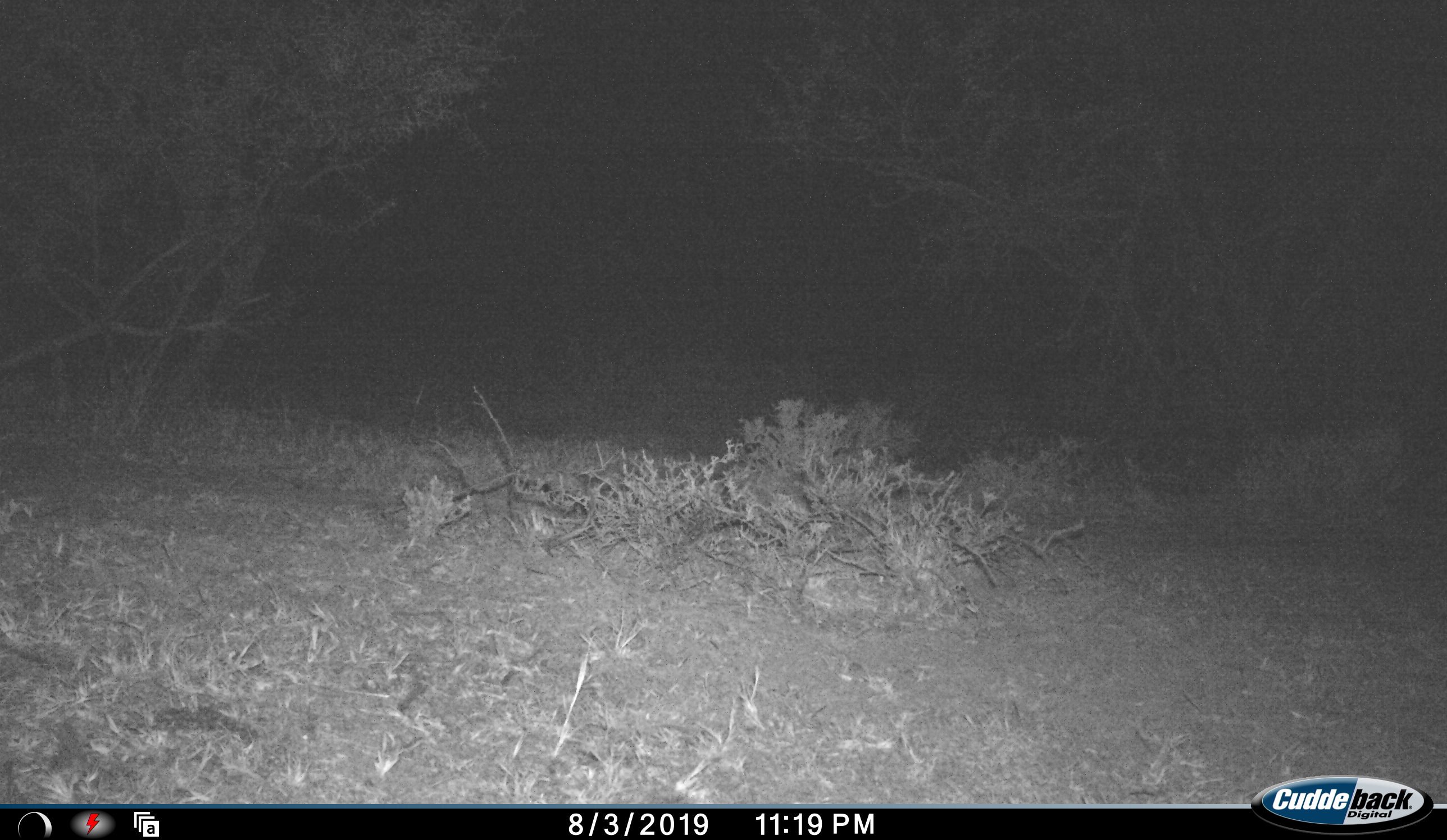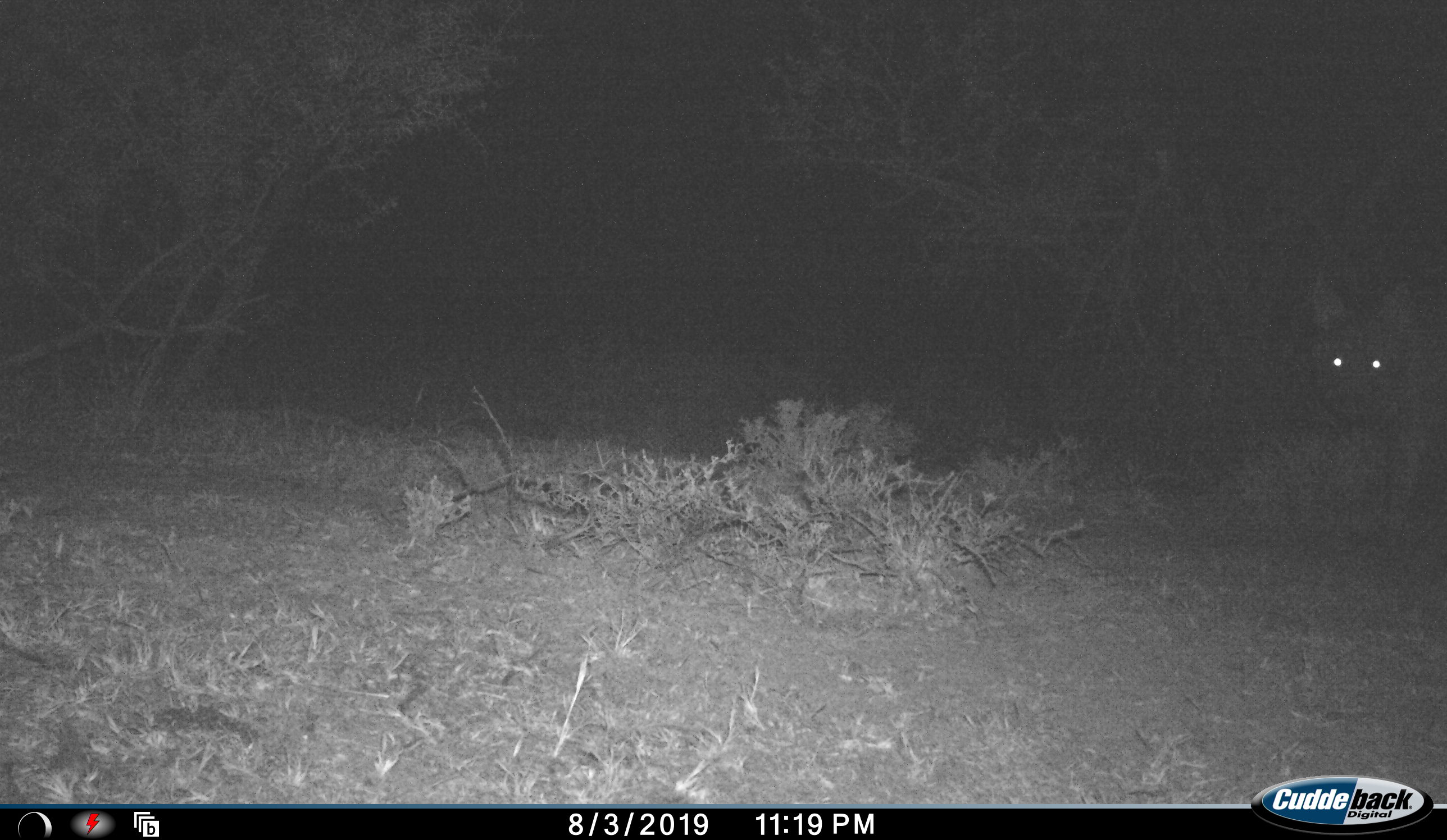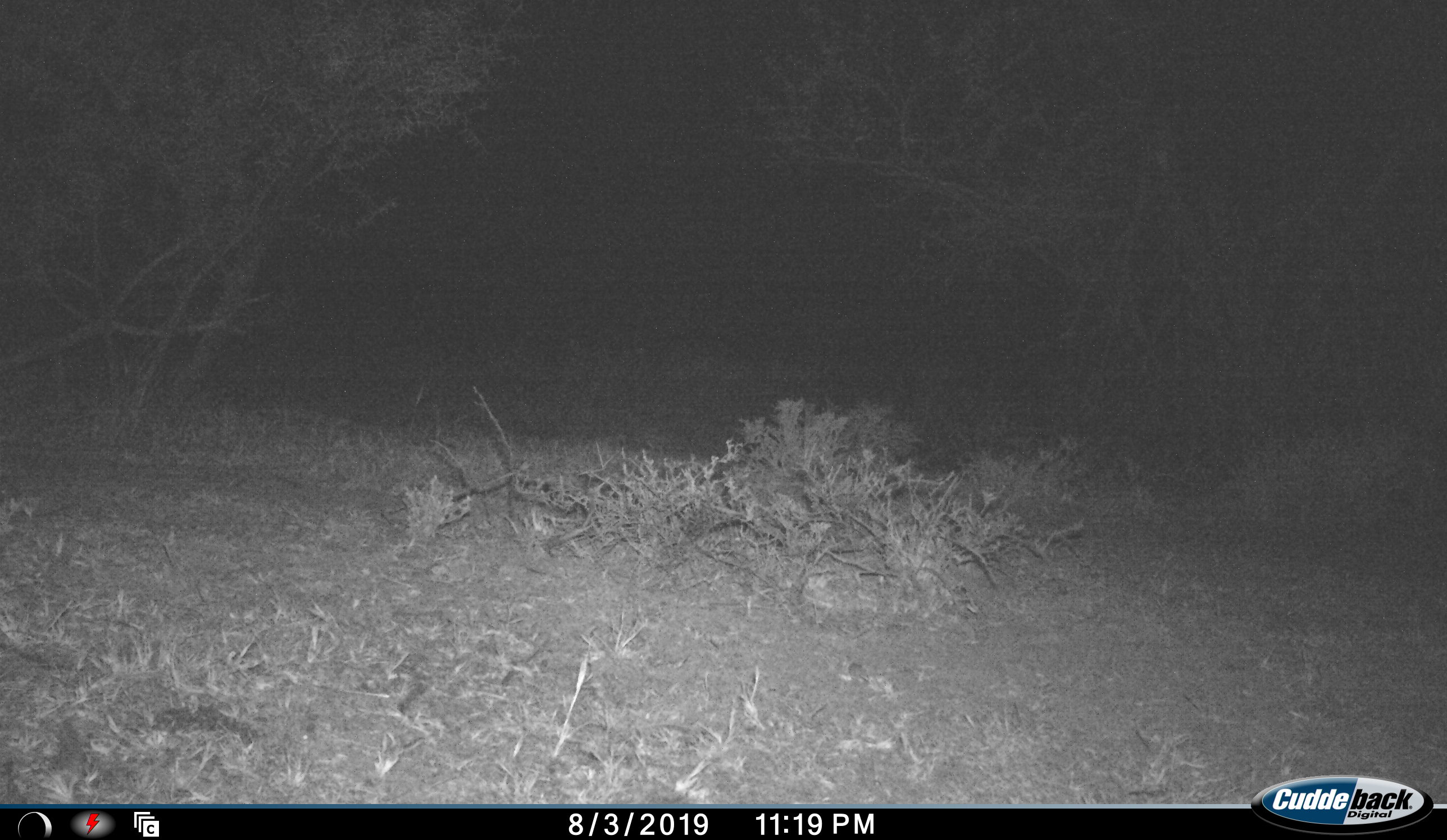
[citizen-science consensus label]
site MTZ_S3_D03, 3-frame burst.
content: unidentified animal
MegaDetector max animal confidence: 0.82